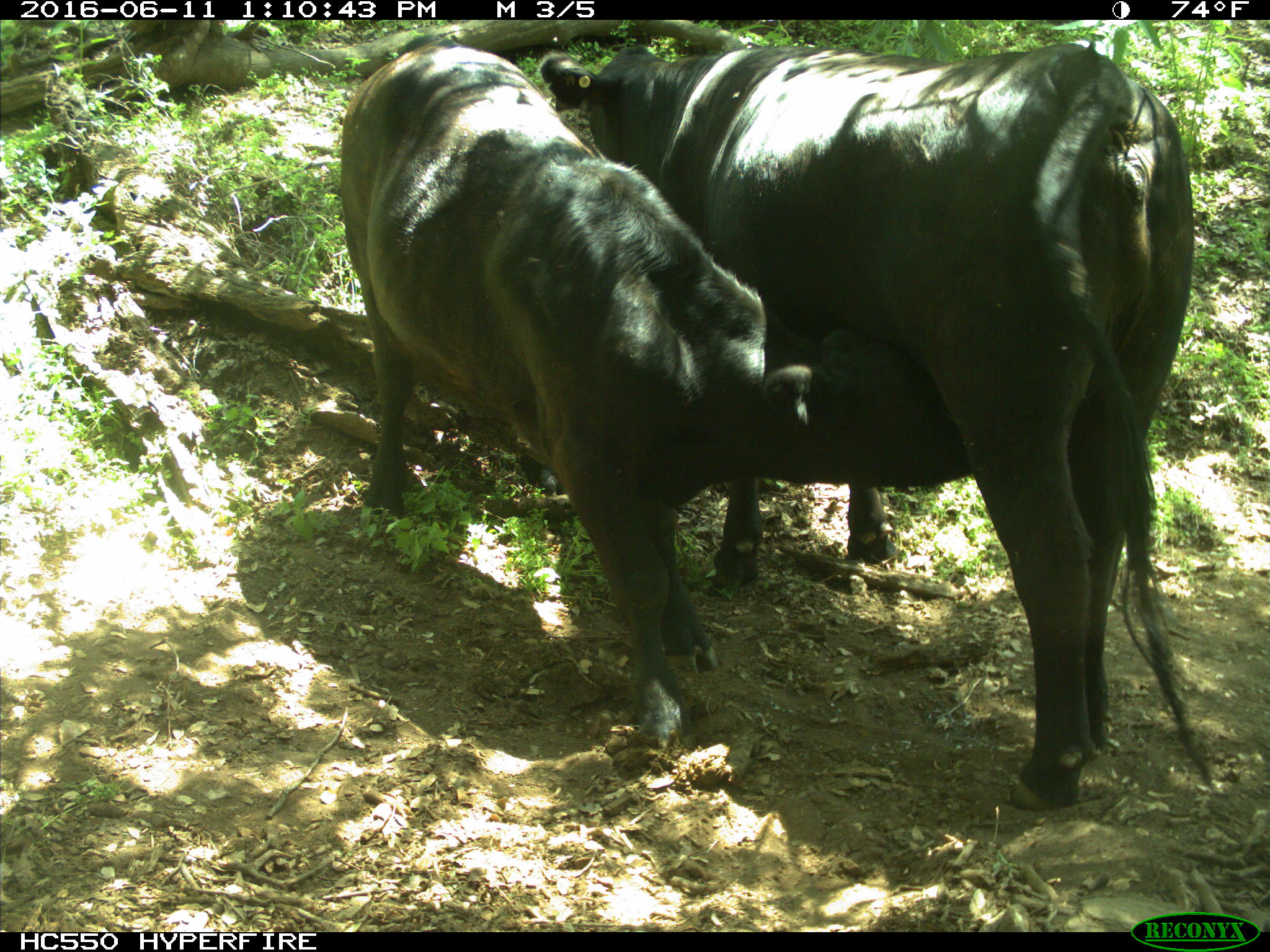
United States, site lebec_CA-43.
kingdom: Animalia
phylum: Chordata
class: Mammalia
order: Artiodactyla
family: Bovidae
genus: Bos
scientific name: Bos taurus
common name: domestic cow